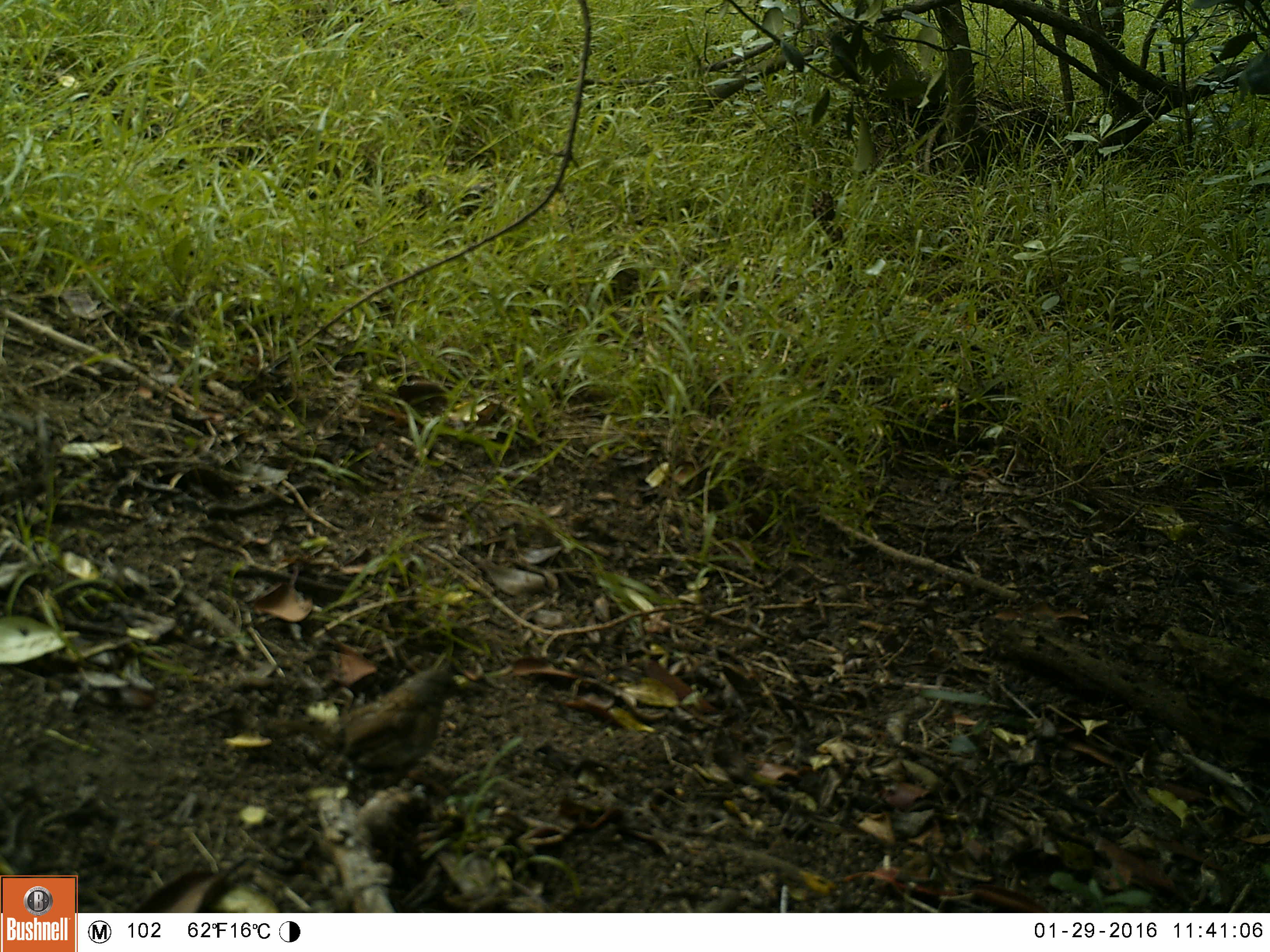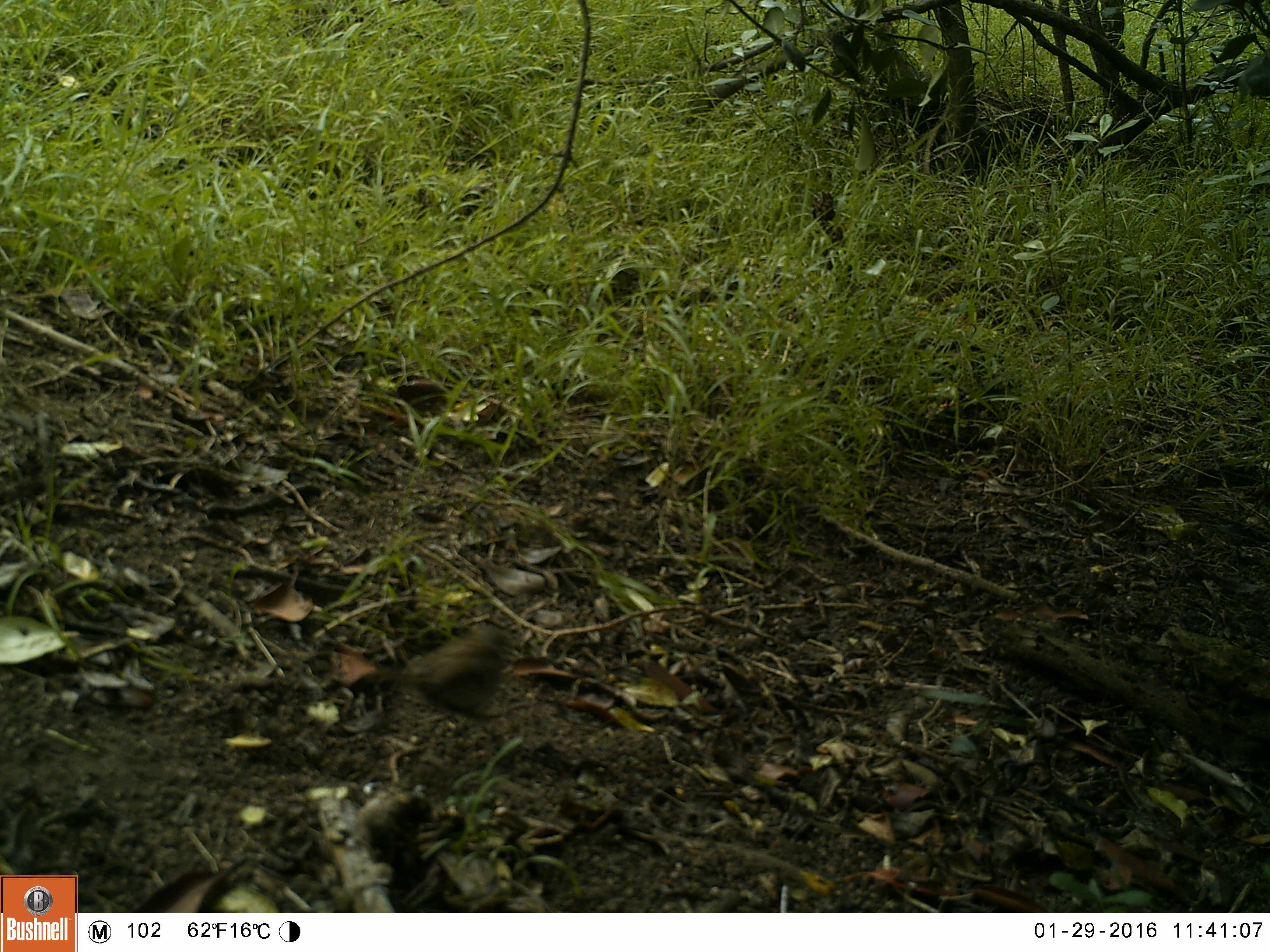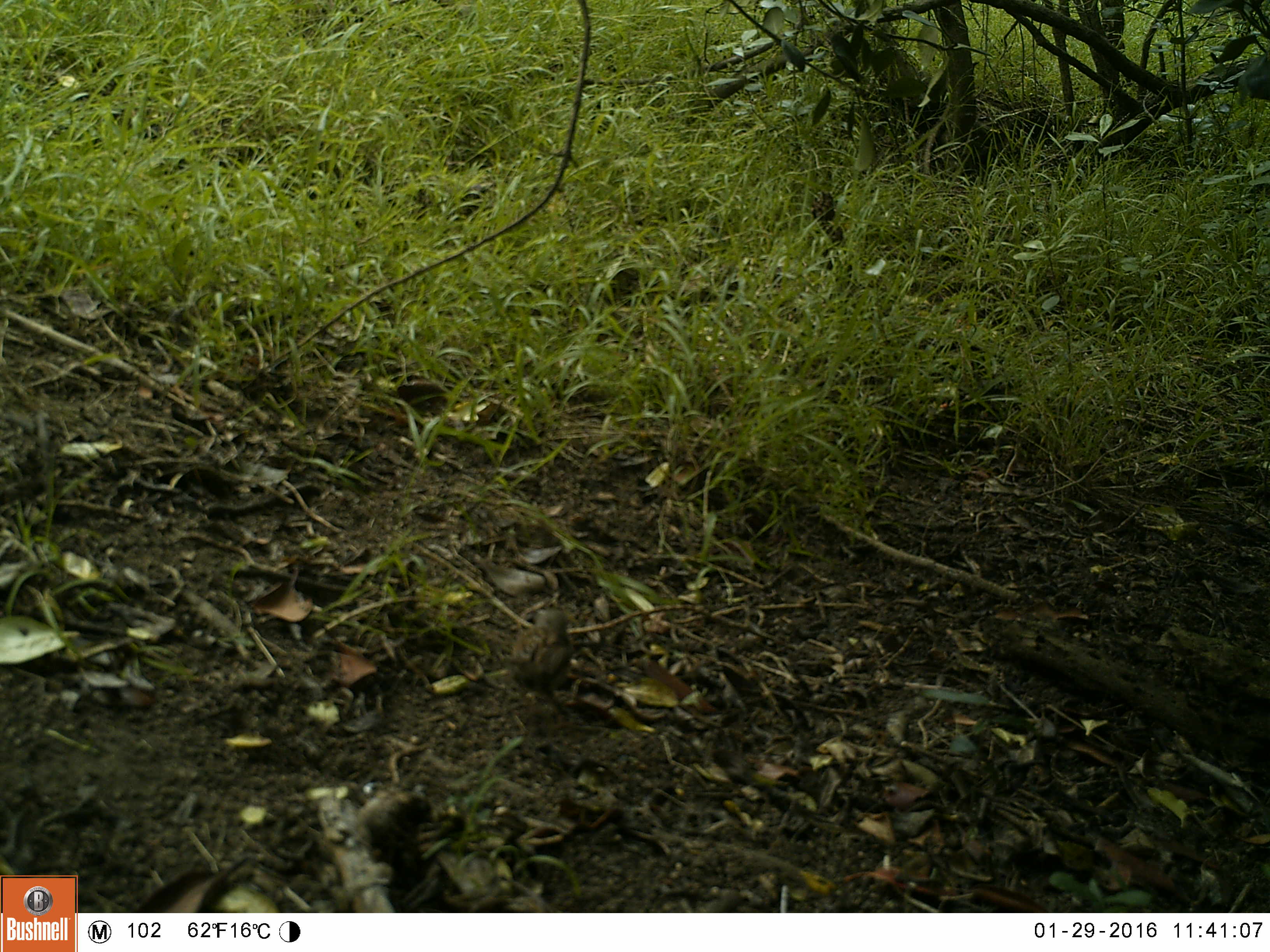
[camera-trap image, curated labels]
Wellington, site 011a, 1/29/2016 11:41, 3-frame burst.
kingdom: Animalia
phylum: Chordata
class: Aves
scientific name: Aves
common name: bird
Bird (Aves).